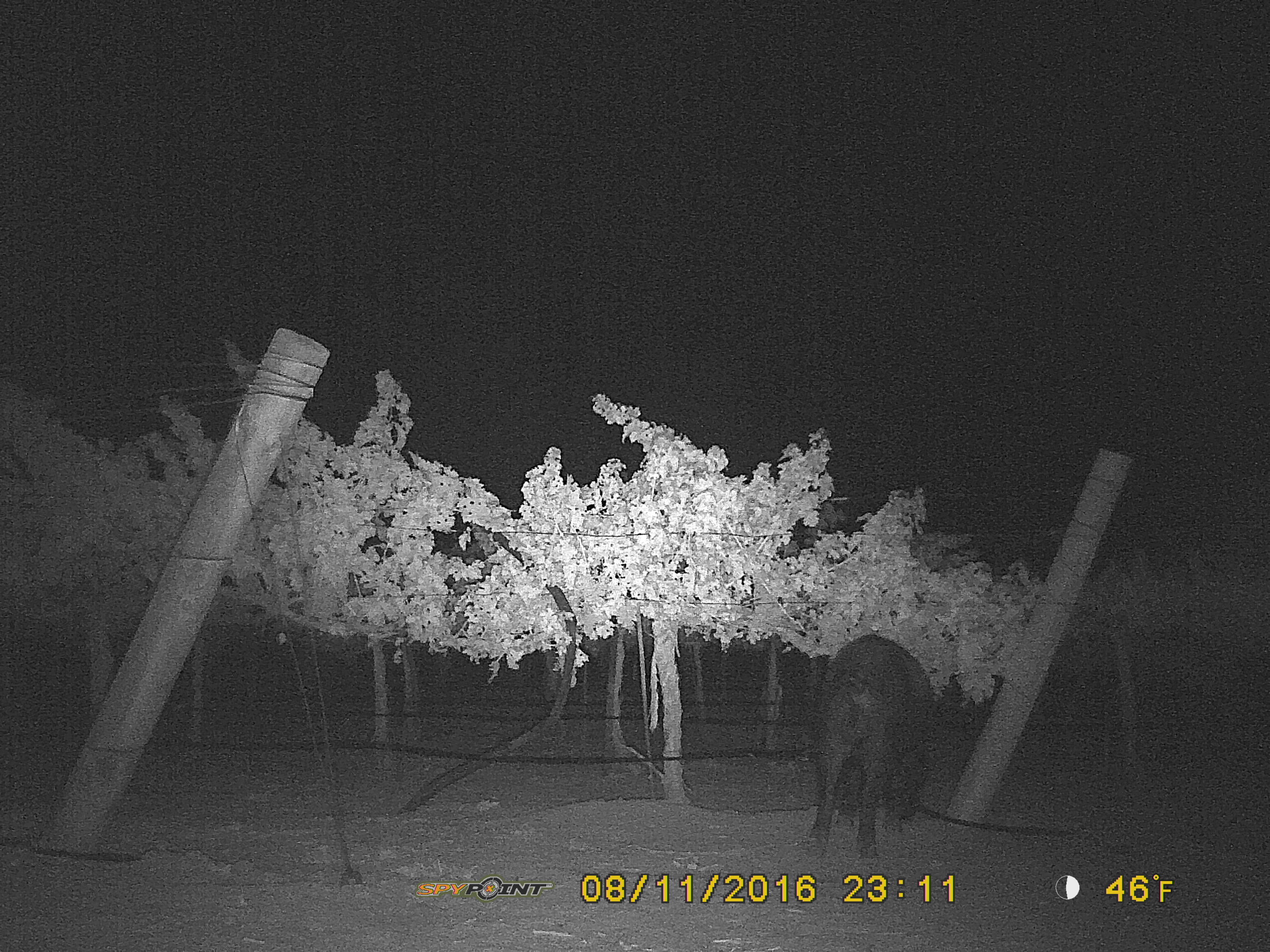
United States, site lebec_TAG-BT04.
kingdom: Animalia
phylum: Chordata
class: Mammalia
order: Artiodactyla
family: Suidae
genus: Sus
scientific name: Sus scrofa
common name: wild boar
Sus scrofa (wild boar).